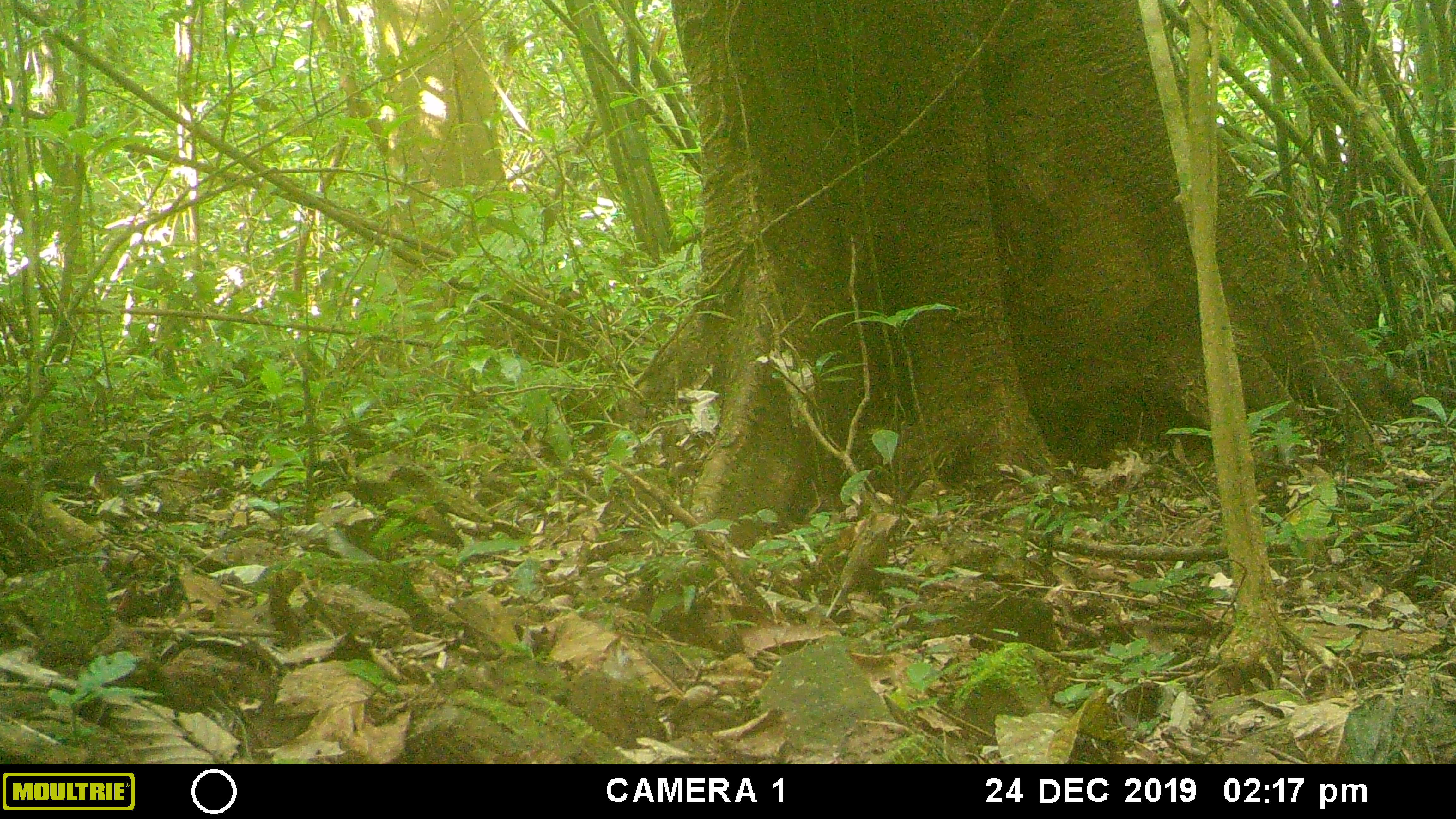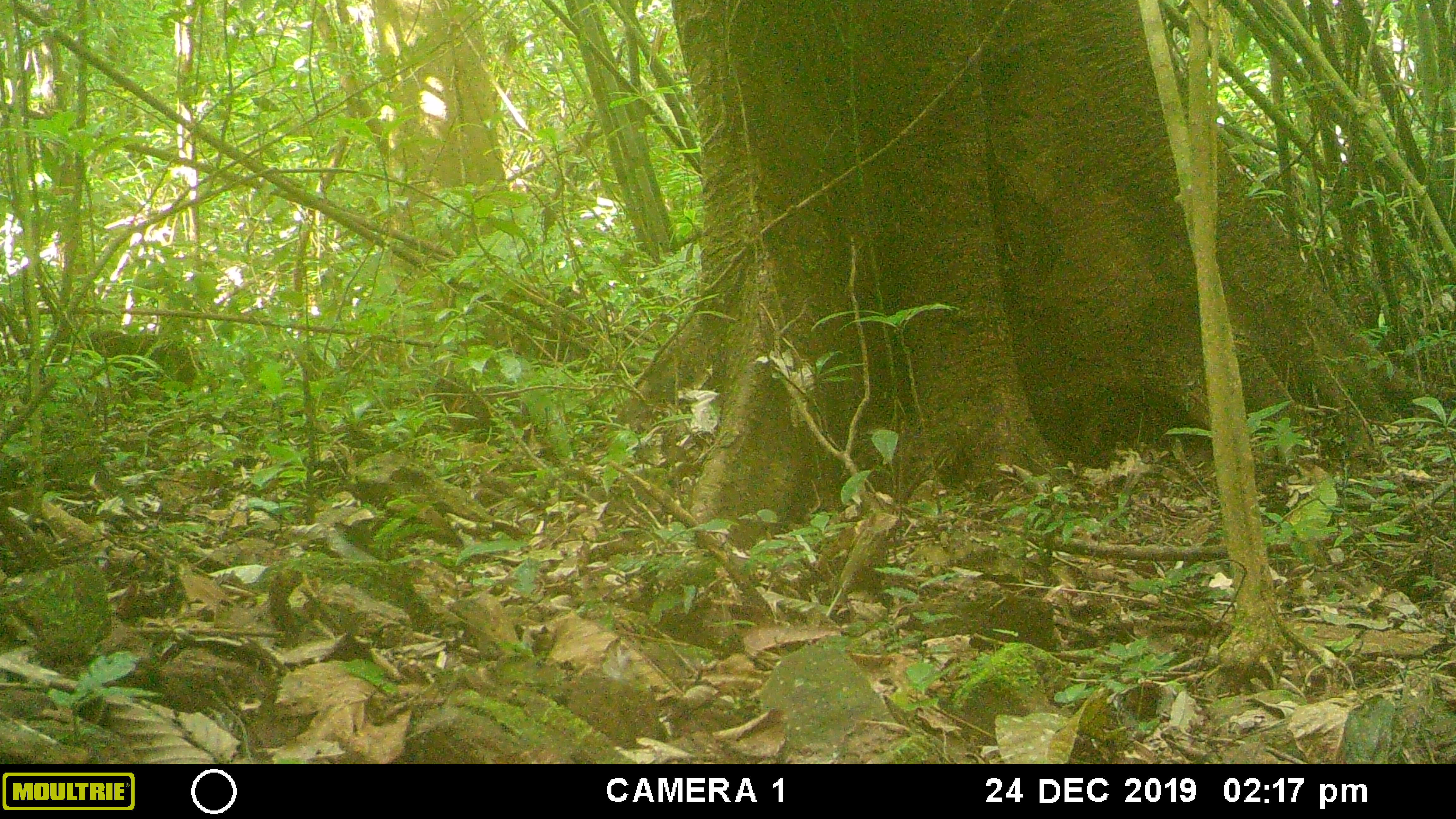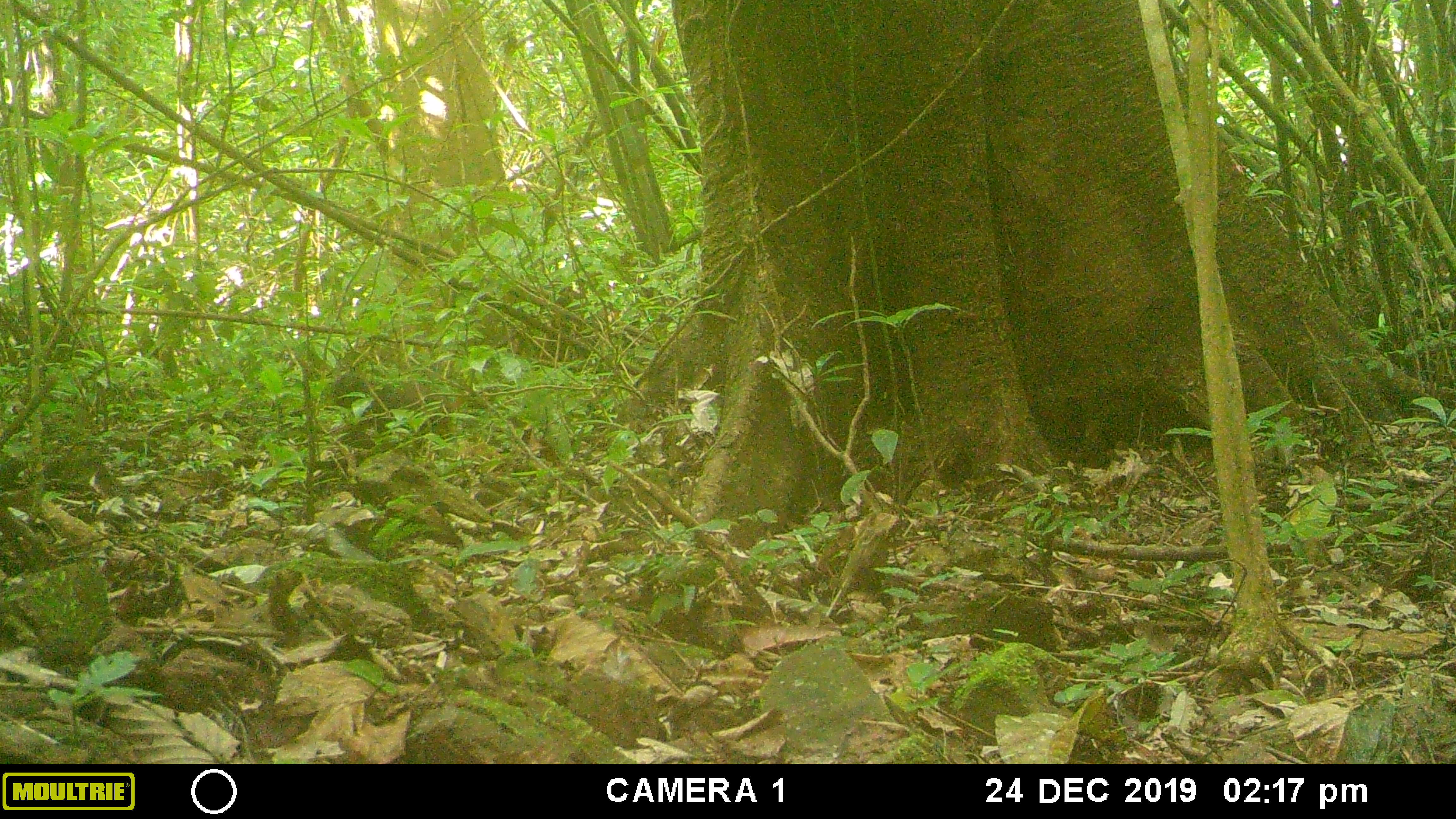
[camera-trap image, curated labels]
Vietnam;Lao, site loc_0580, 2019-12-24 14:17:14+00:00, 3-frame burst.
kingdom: Animalia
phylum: Chordata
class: Mammalia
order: Primates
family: Cercopithecidae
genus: Macaca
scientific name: Macaca arctoides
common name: stump-tailed macaque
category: stump tailed macaque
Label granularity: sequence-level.